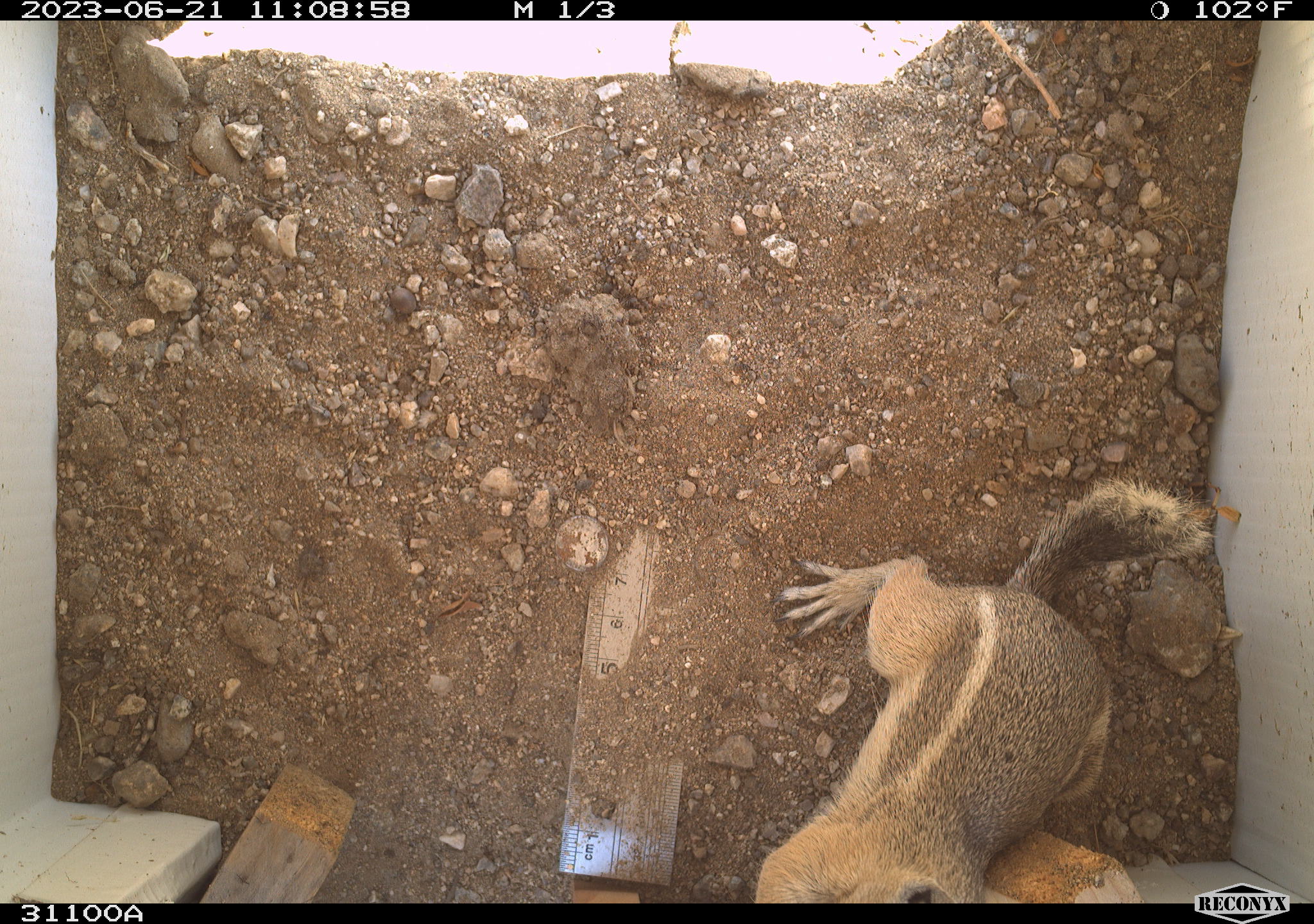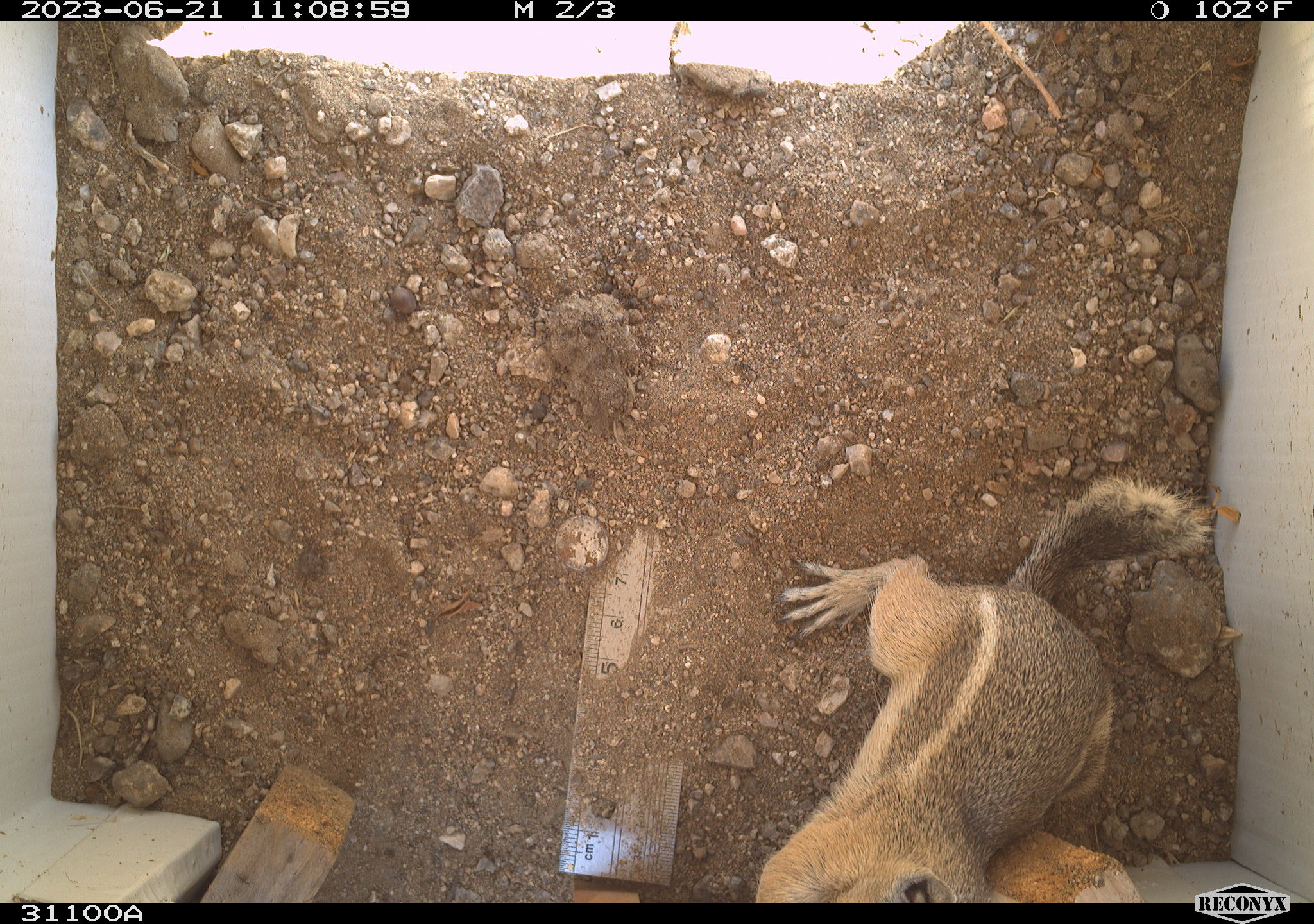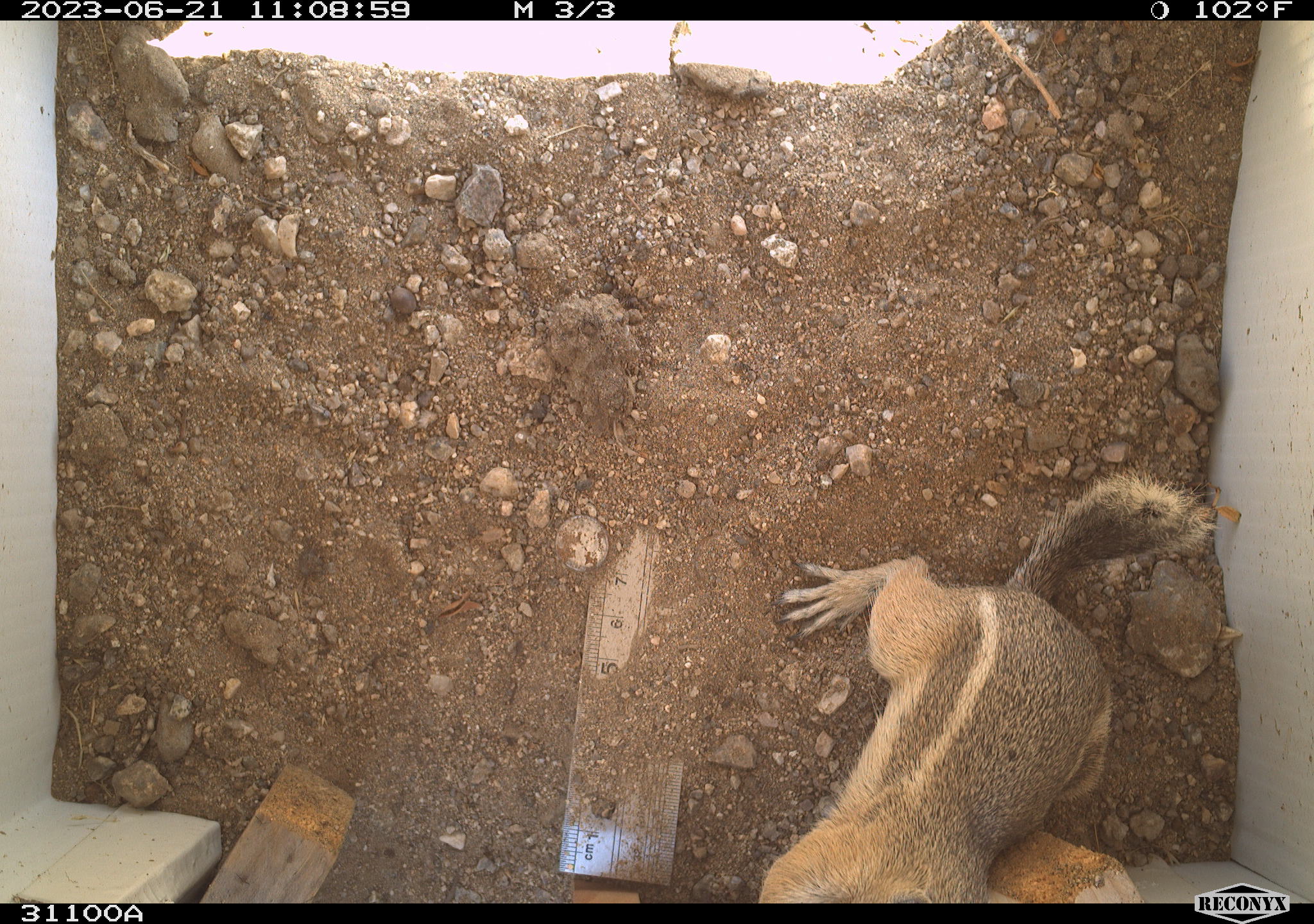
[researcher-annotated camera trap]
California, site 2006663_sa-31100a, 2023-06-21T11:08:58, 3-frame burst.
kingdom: Animalia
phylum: Chordata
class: Mammalia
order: Rodentia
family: Sciuridae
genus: Ammospermophilus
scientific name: Ammospermophilus leucurus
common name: white-tailed antelope squirrel